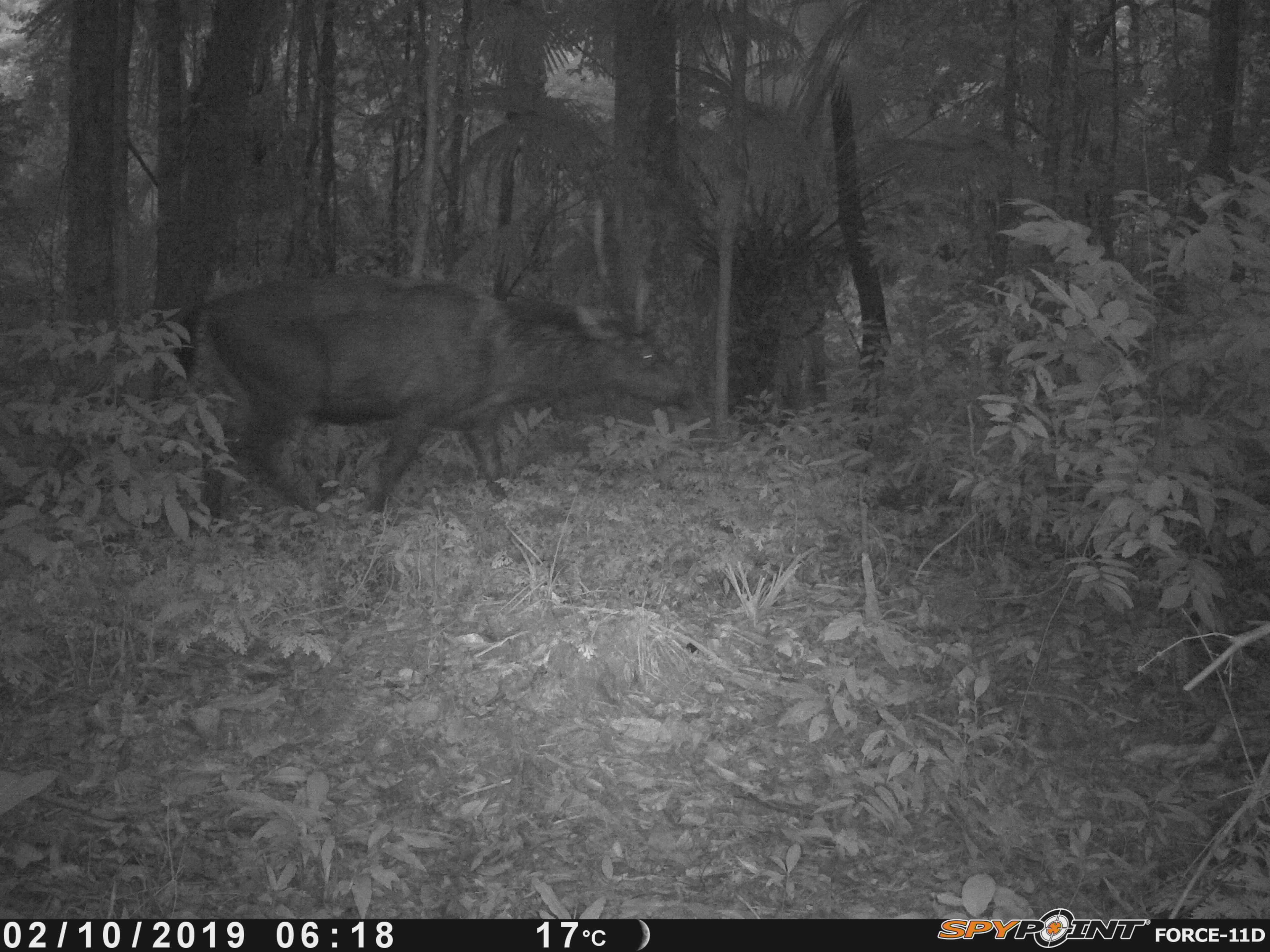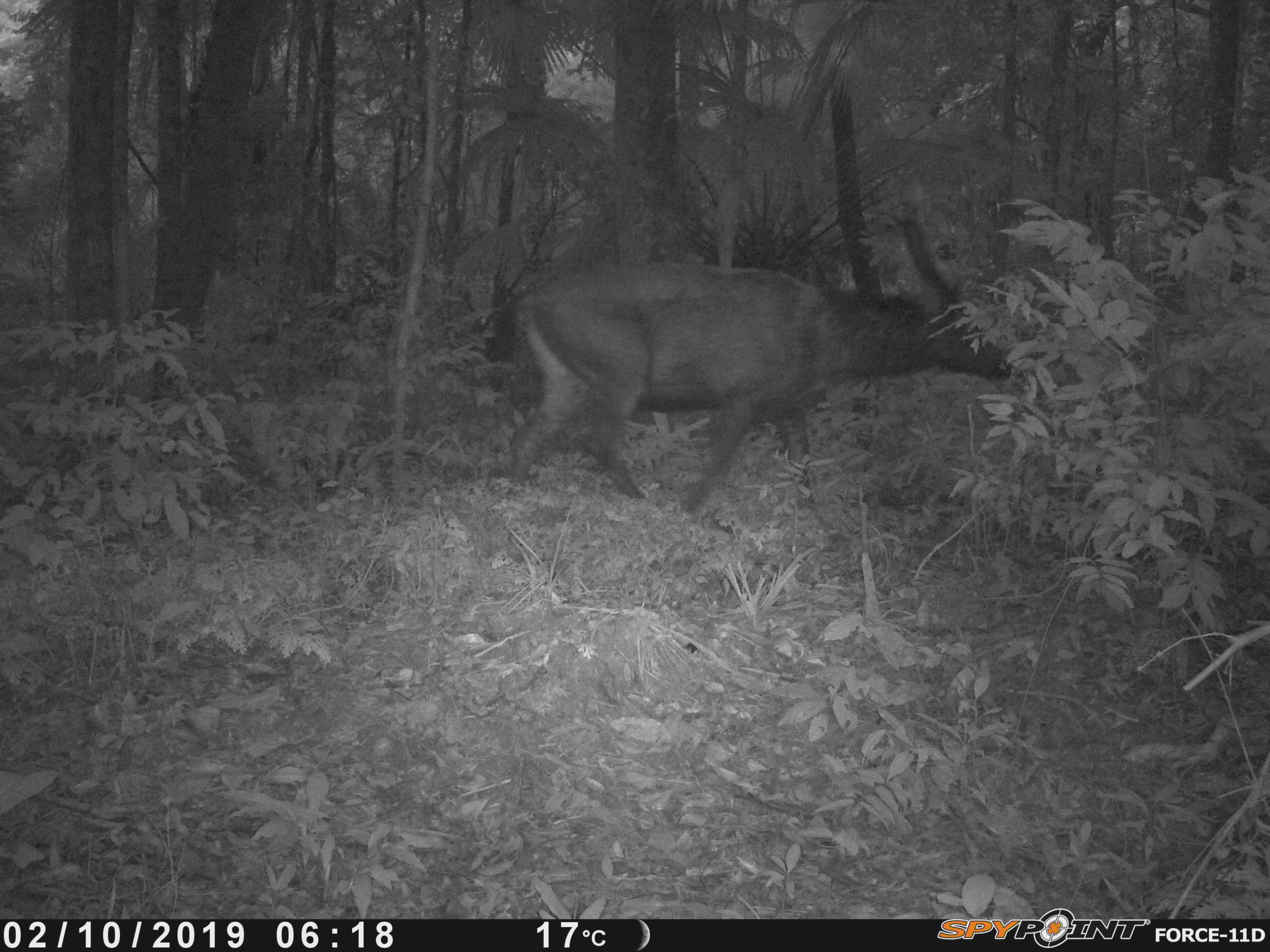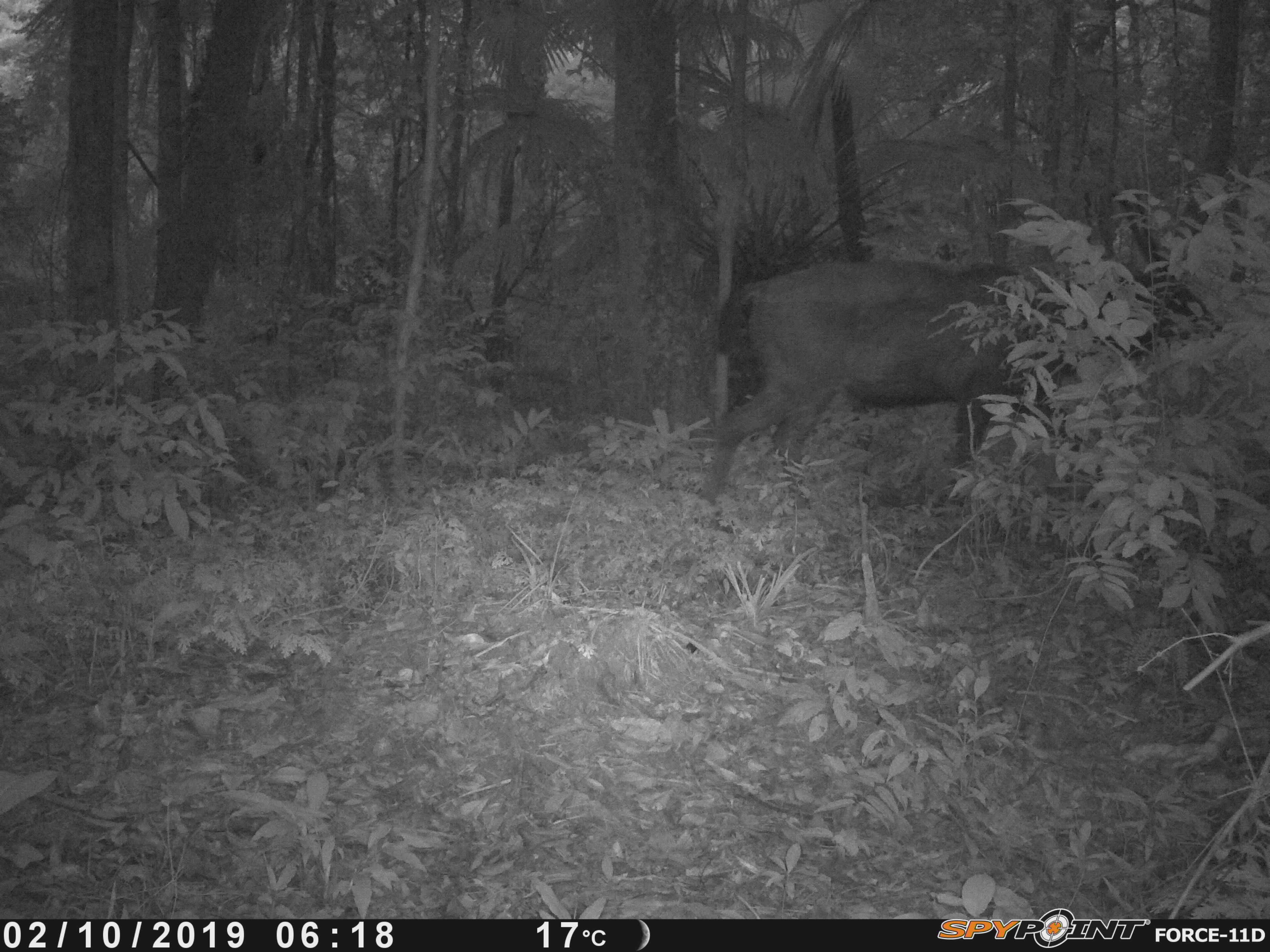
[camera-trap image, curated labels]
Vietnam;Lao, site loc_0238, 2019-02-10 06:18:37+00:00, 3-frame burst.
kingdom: Animalia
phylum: Chordata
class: Mammalia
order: Artiodactyla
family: Cervidae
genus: Rusa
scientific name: Rusa unicolor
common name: sambar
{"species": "sambar (Rusa unicolor)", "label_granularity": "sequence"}